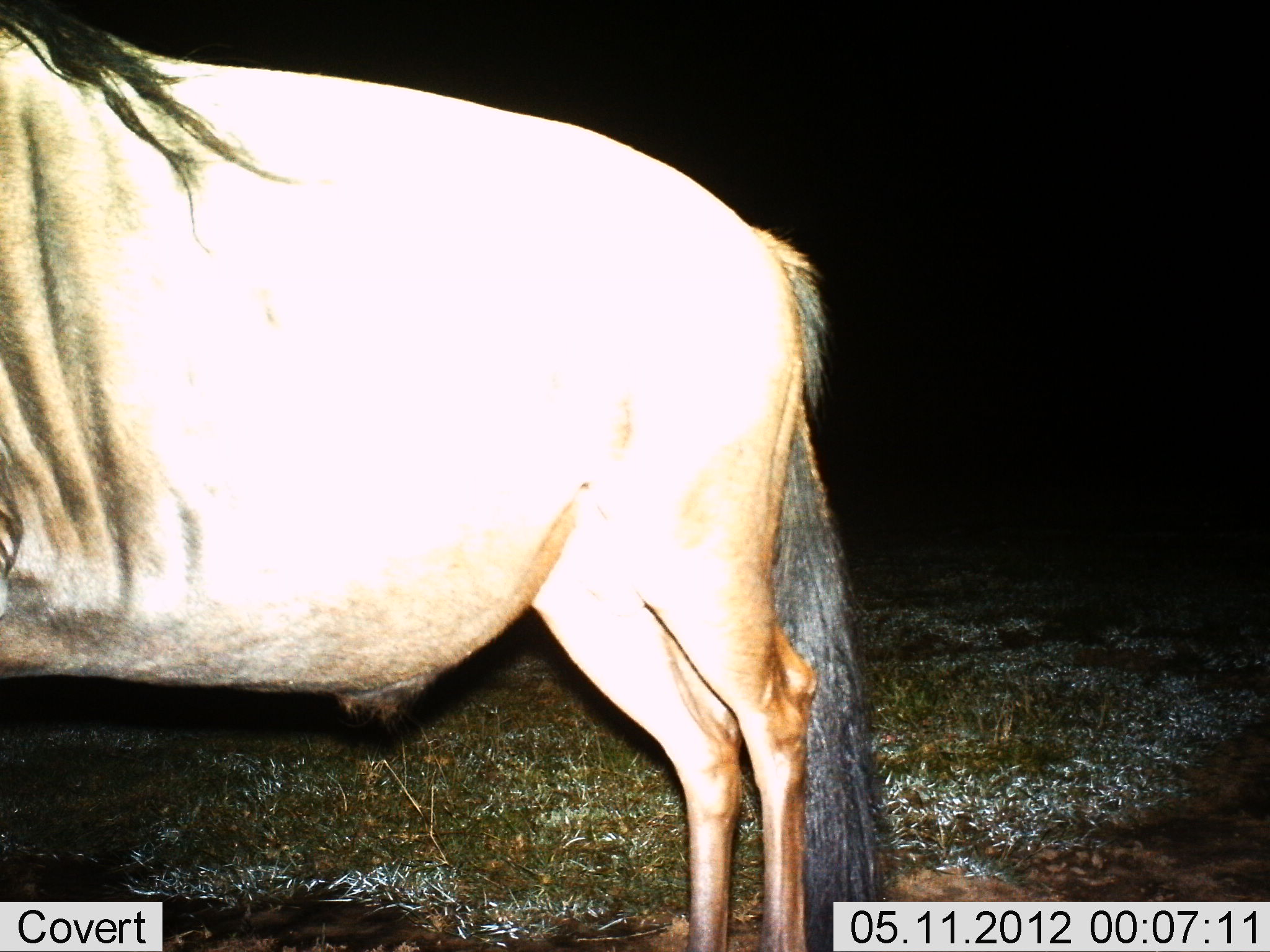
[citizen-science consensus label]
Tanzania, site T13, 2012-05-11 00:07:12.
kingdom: Animalia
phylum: Chordata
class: Mammalia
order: Artiodactyla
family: Bovidae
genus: Connochaetes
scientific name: Connochaetes taurinus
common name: blue wildebeest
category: wildebeest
Wildebeest (blue wildebeest) (Connochaetes taurinus), count 1. Behavior (volunteer vote fractions): standing 100%, resting 0%, moving 0%, interacting 0%. Young present (vote fraction): 0%. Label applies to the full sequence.